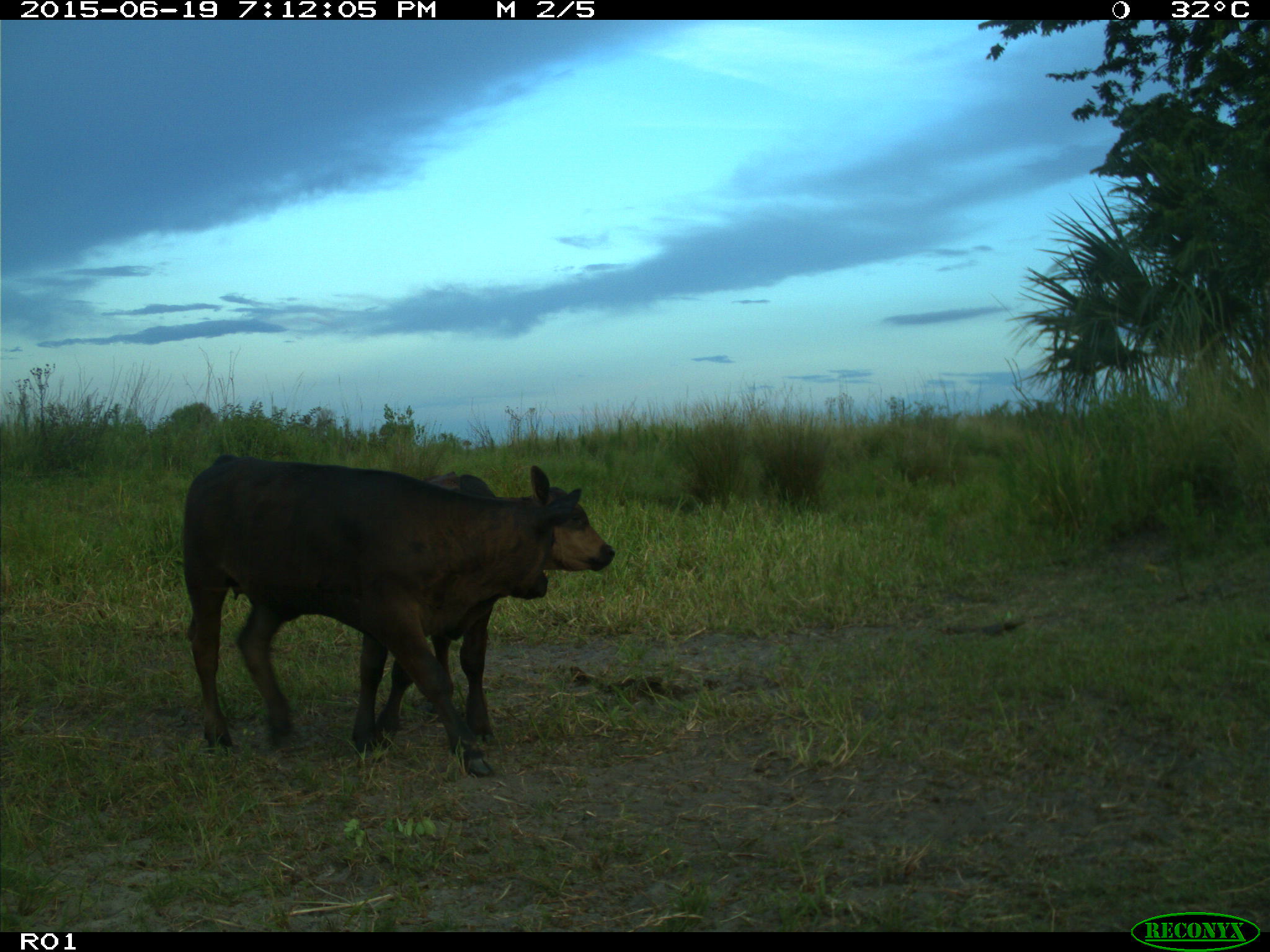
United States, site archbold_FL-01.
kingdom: Animalia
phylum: Chordata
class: Mammalia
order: Artiodactyla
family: Bovidae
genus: Bos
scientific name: Bos taurus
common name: domestic cow